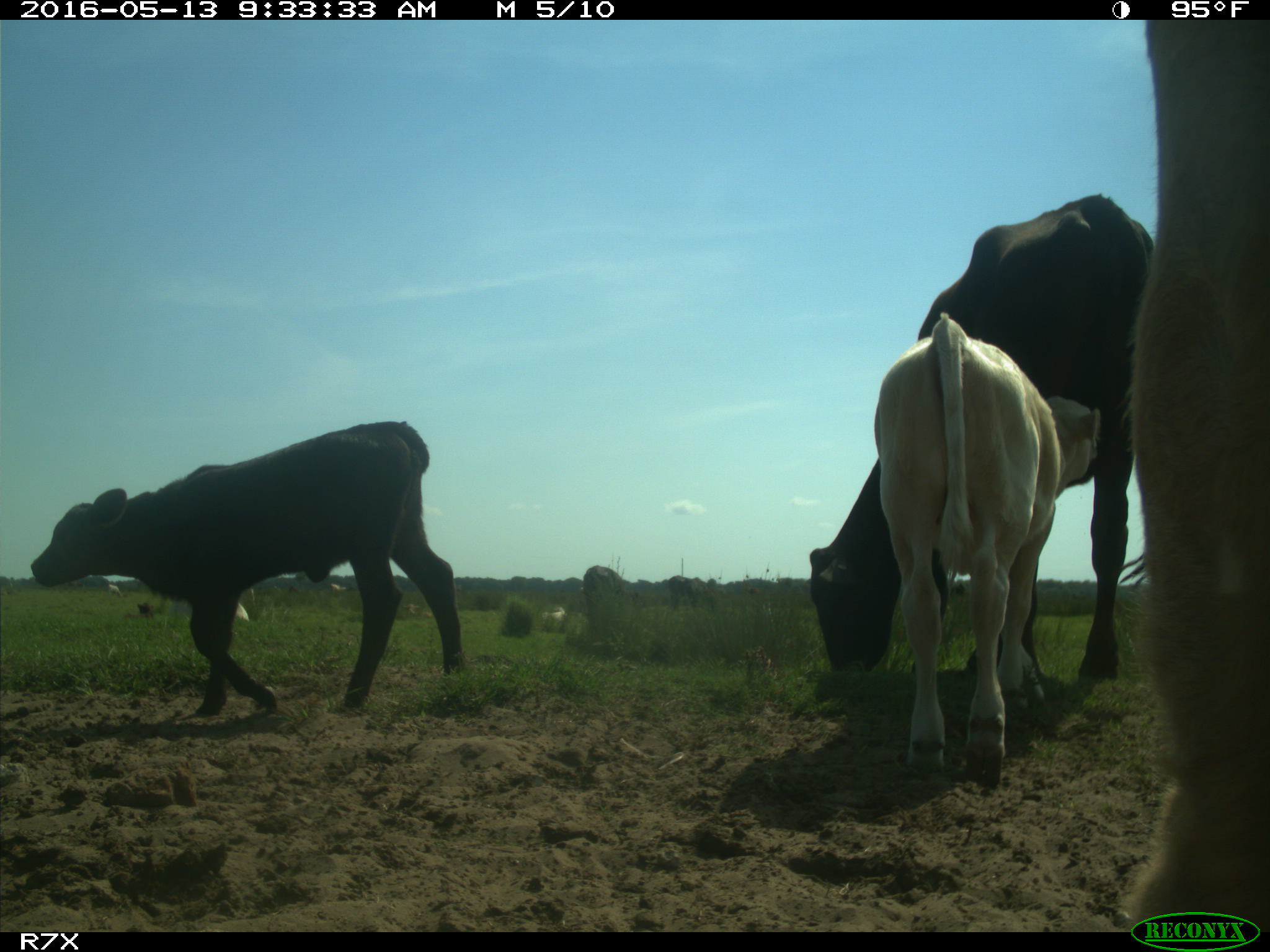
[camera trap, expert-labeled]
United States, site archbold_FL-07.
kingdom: Animalia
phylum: Chordata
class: Mammalia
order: Artiodactyla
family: Bovidae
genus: Bos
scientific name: Bos taurus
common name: domestic cow